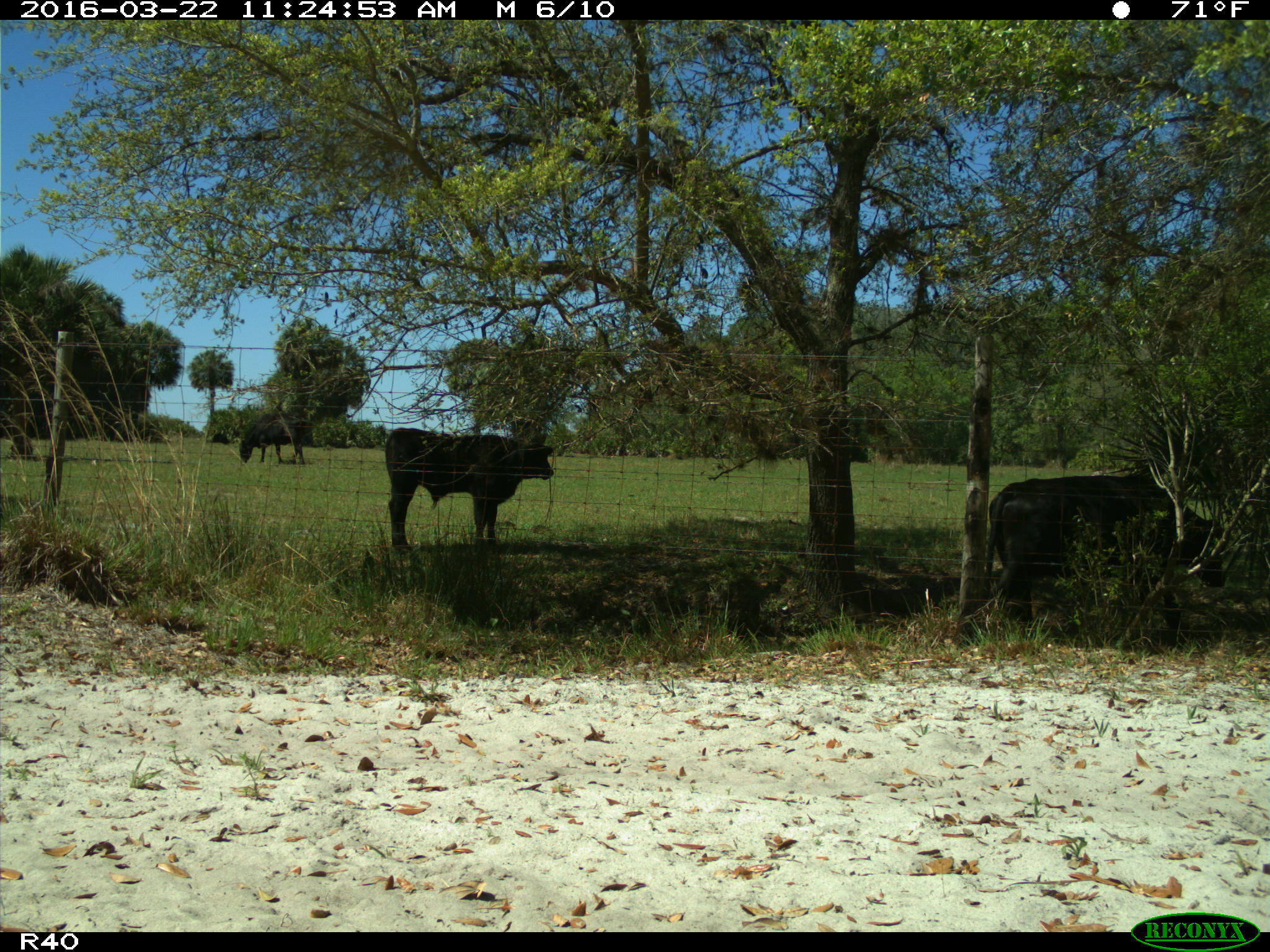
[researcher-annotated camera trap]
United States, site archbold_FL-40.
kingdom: Animalia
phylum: Chordata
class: Mammalia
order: Artiodactyla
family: Bovidae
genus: Bos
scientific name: Bos taurus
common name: domestic cow